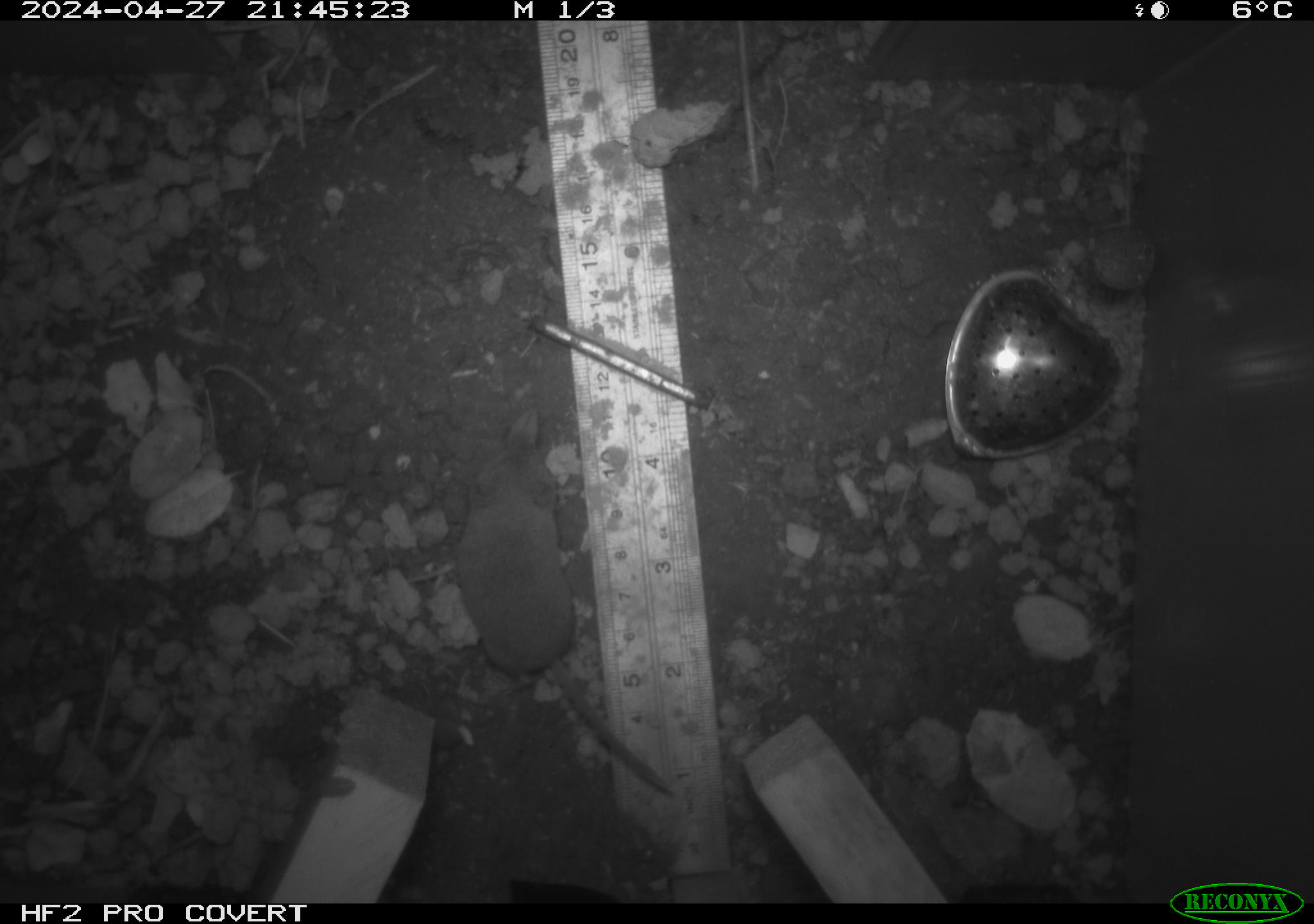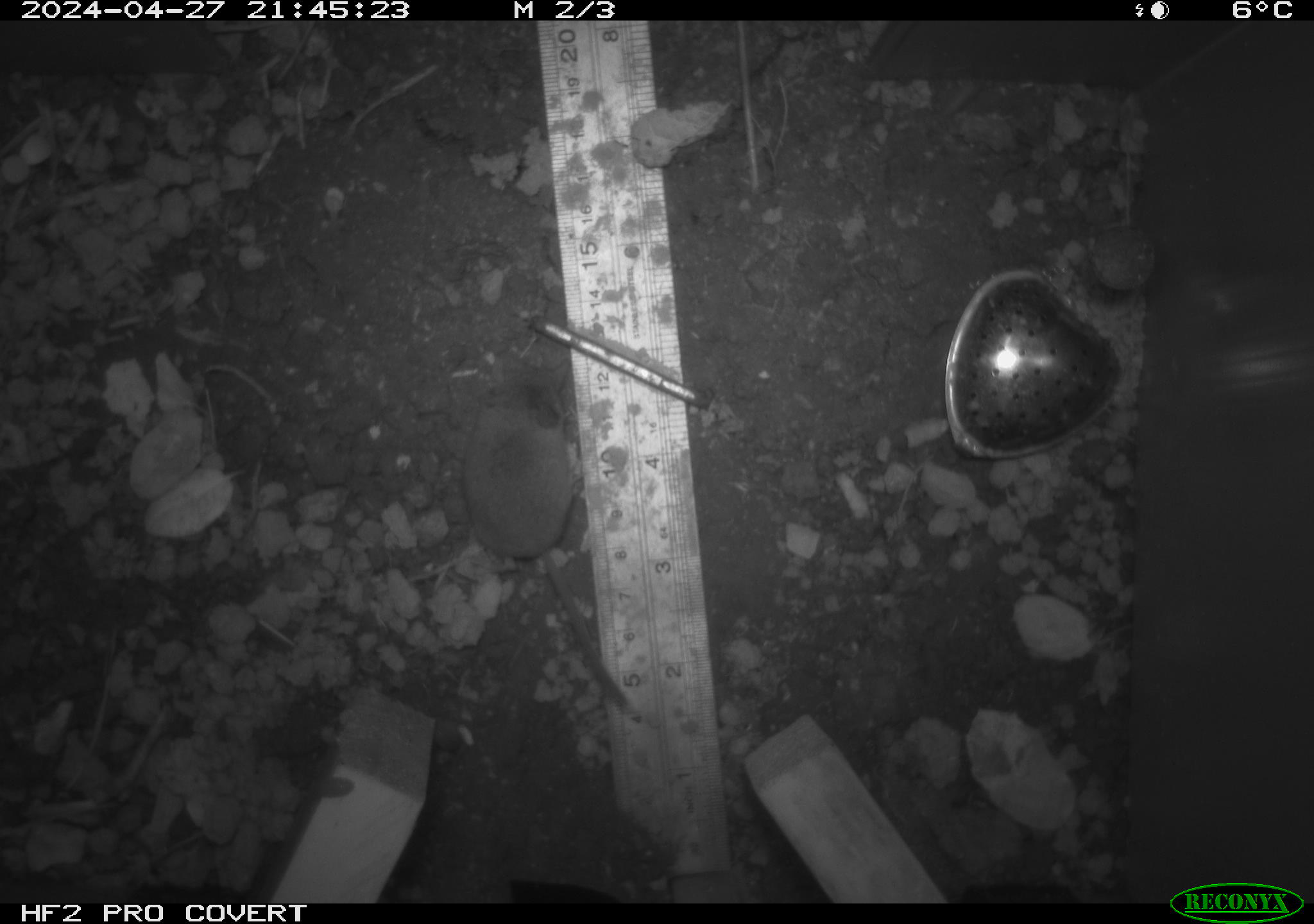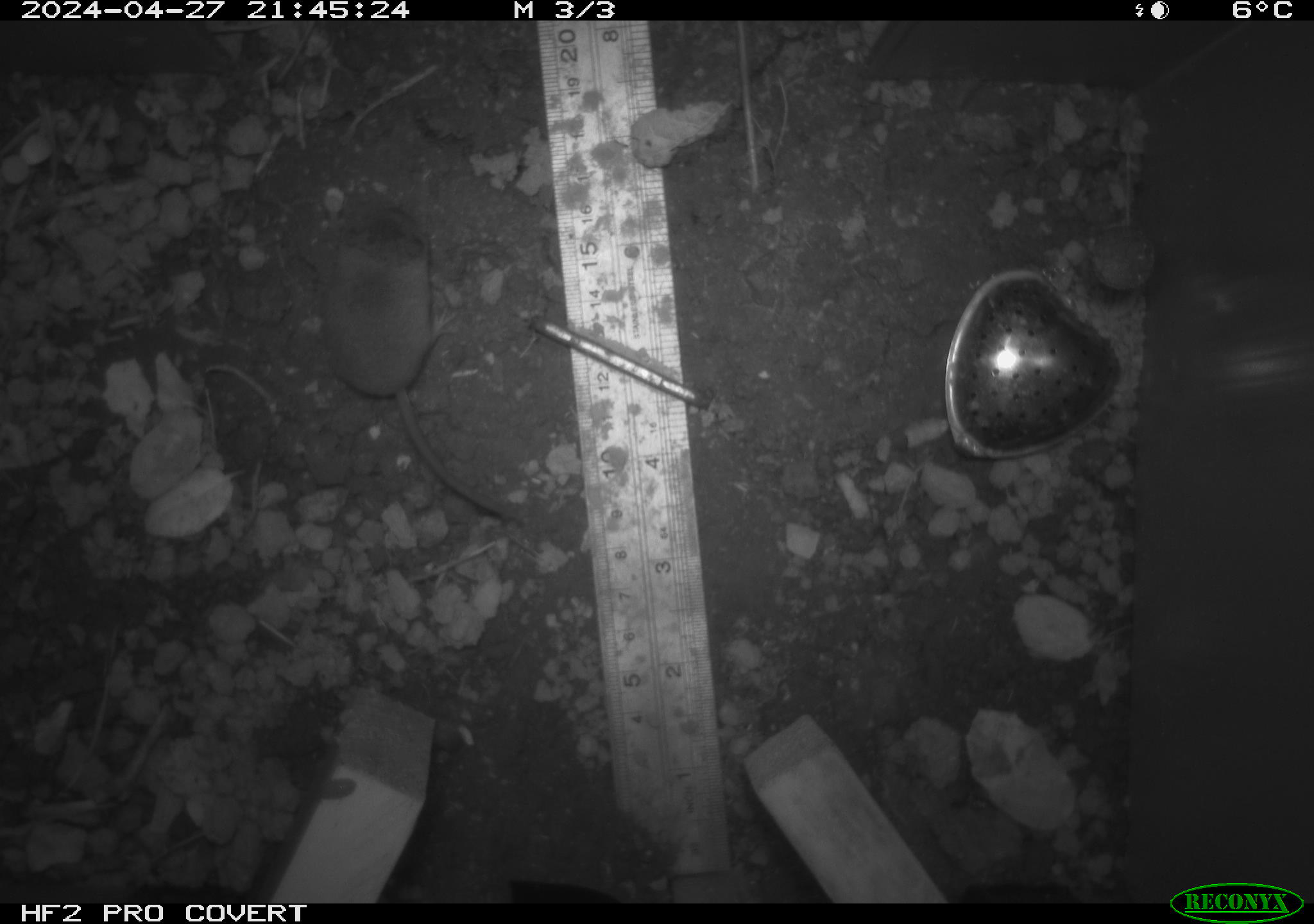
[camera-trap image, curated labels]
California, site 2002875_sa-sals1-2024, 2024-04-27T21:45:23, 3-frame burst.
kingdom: Animalia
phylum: Chordata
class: Mammalia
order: Rodentia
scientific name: Rodentia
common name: mouse species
Mouse species (Rodentia).